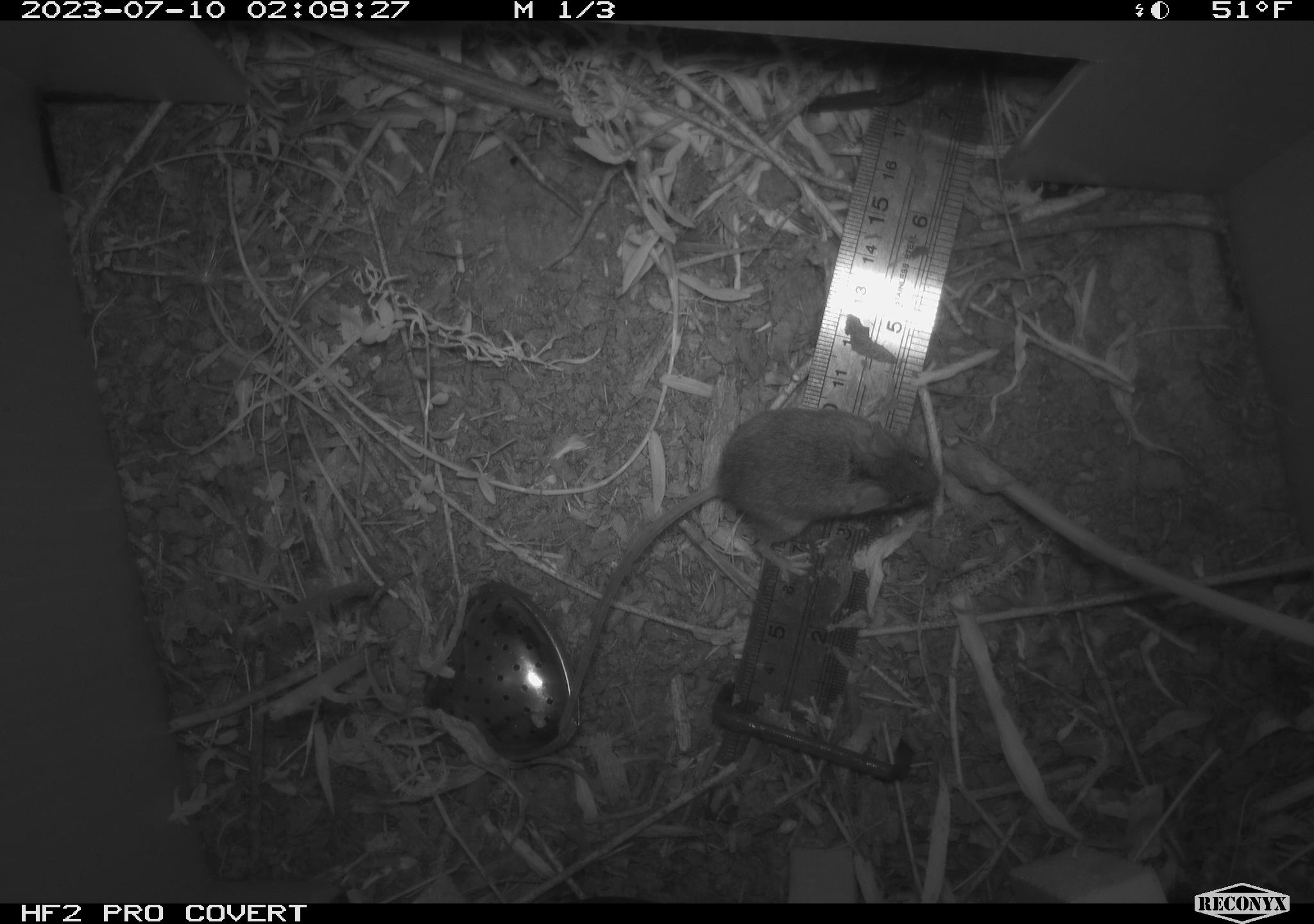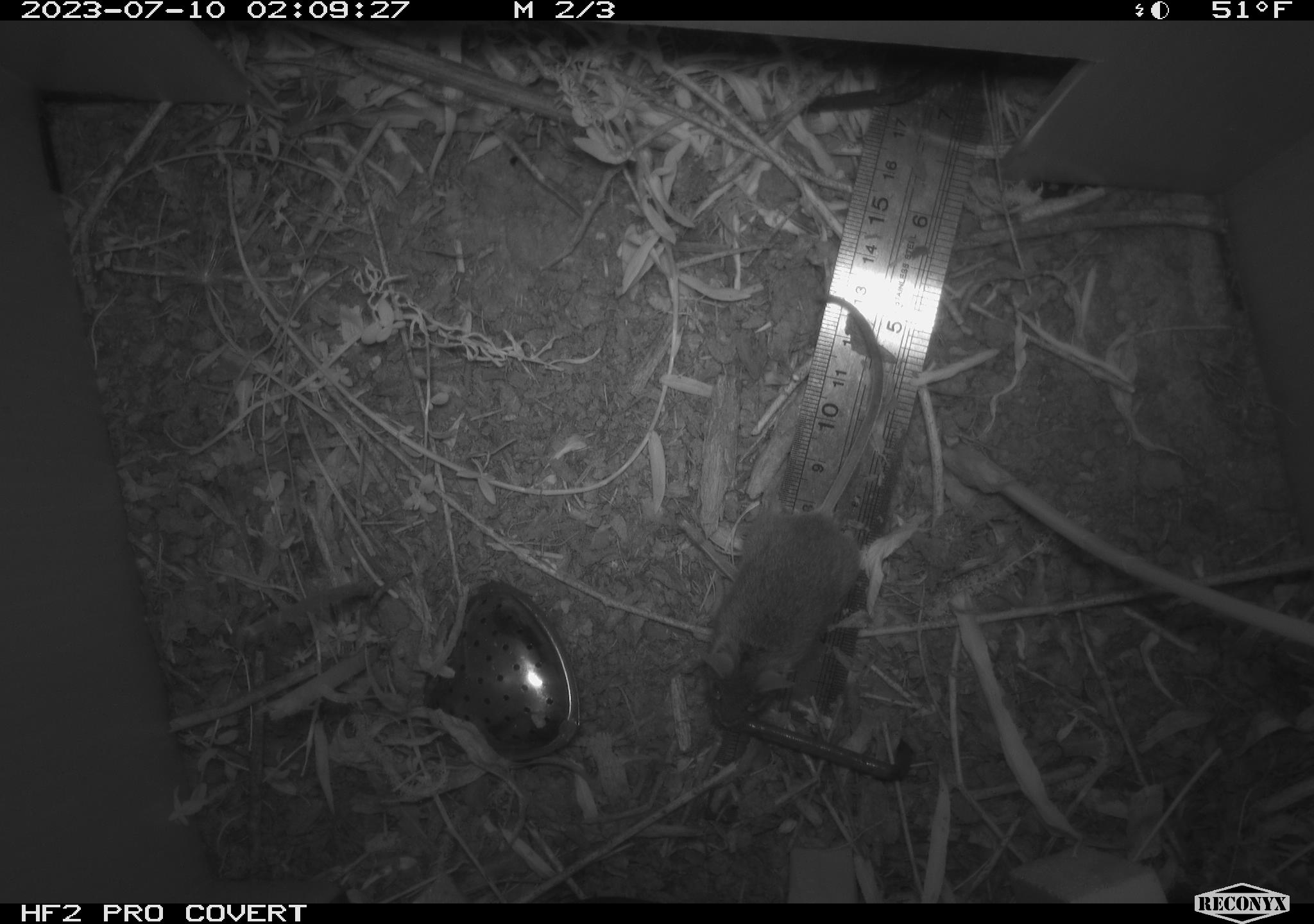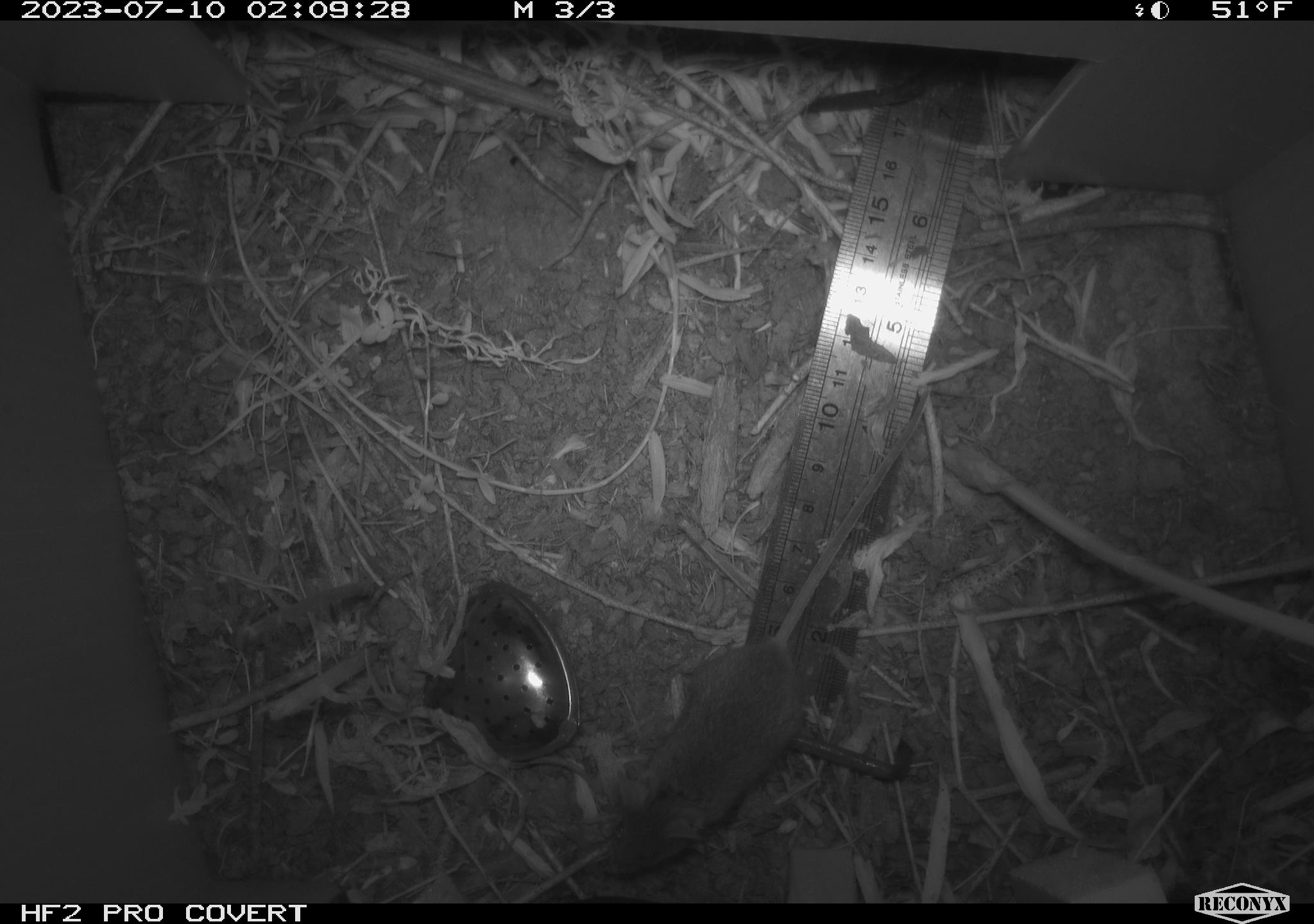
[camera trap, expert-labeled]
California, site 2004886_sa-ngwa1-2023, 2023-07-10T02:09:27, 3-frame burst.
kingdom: Animalia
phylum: Chordata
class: Mammalia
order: Rodentia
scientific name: Rodentia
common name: mouse species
Mouse species (Rodentia).